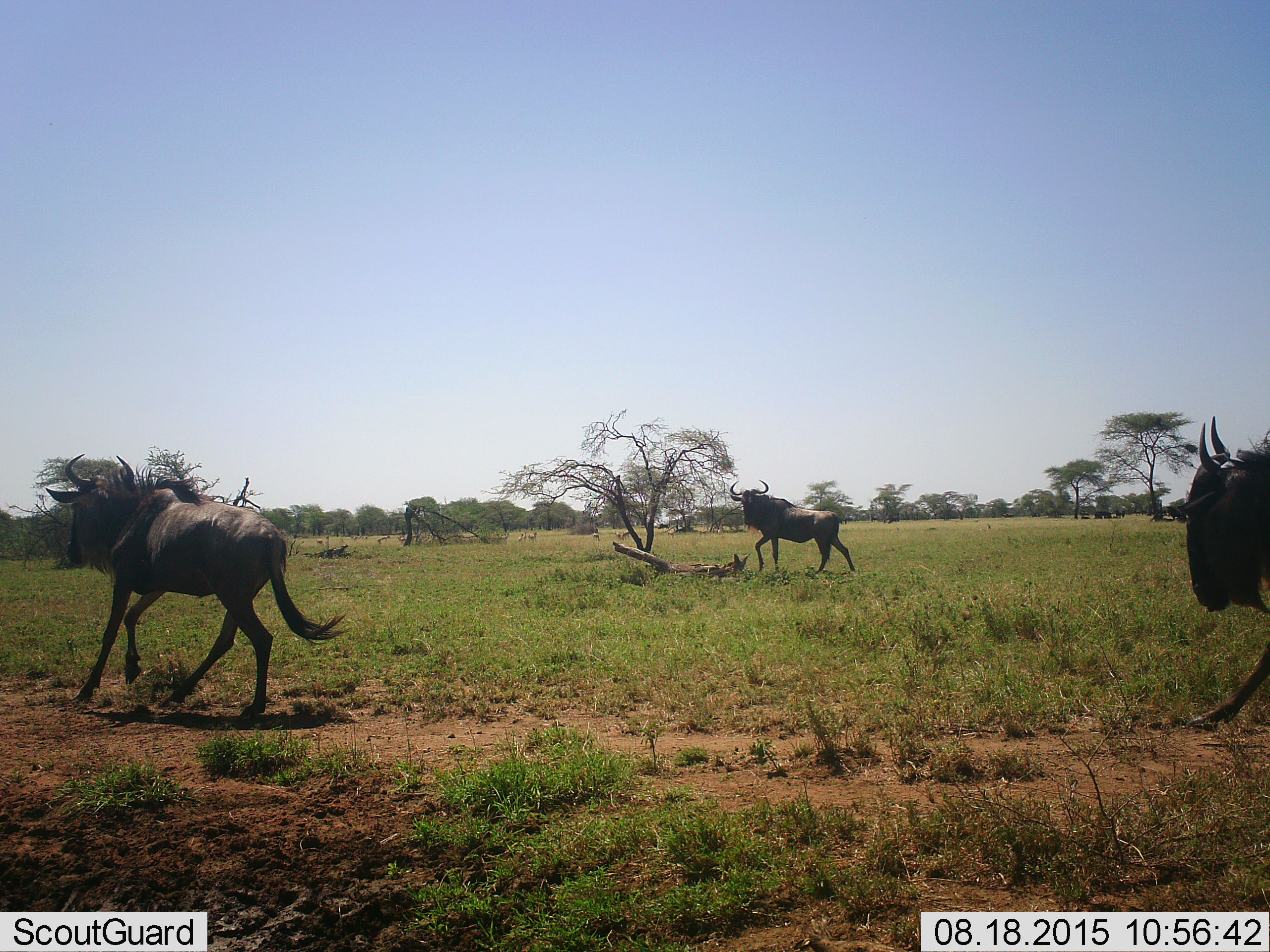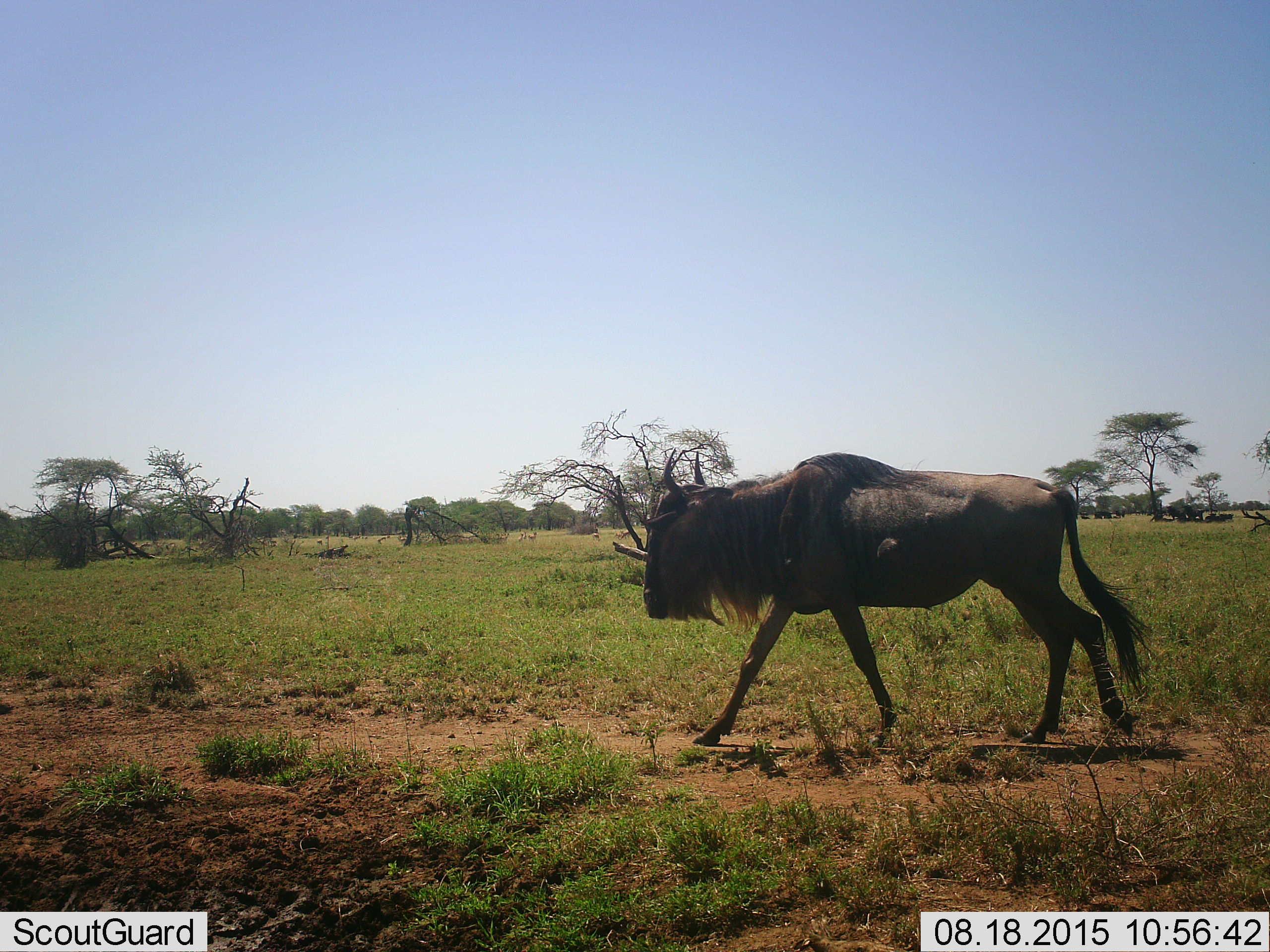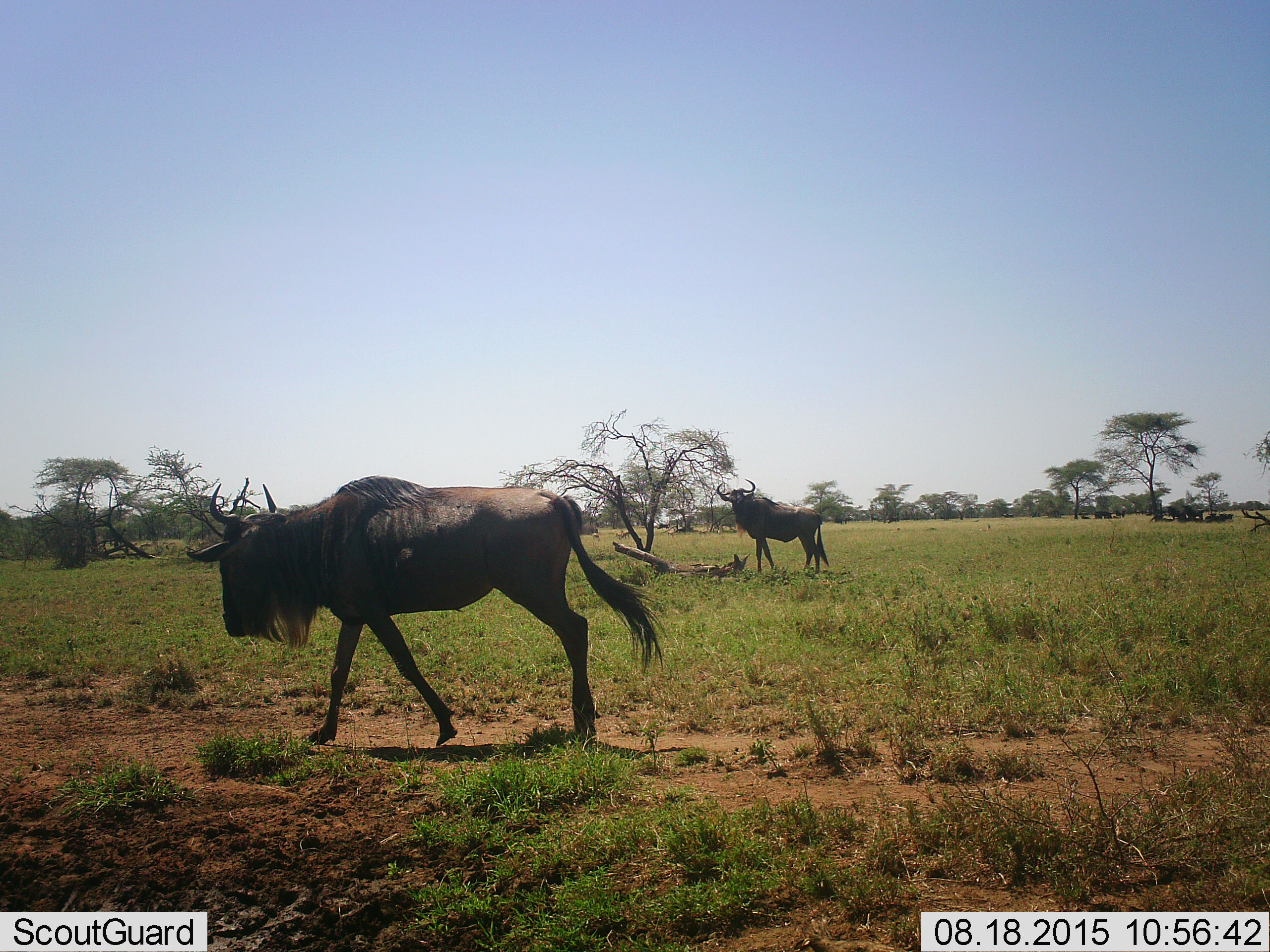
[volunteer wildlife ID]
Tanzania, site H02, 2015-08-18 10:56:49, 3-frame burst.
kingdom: Animalia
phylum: Chordata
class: Mammalia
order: Artiodactyla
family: Bovidae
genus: Connochaetes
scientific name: Connochaetes taurinus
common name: blue wildebeest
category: wildebeest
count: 4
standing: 50%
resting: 30%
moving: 90%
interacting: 10%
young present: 10%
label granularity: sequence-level